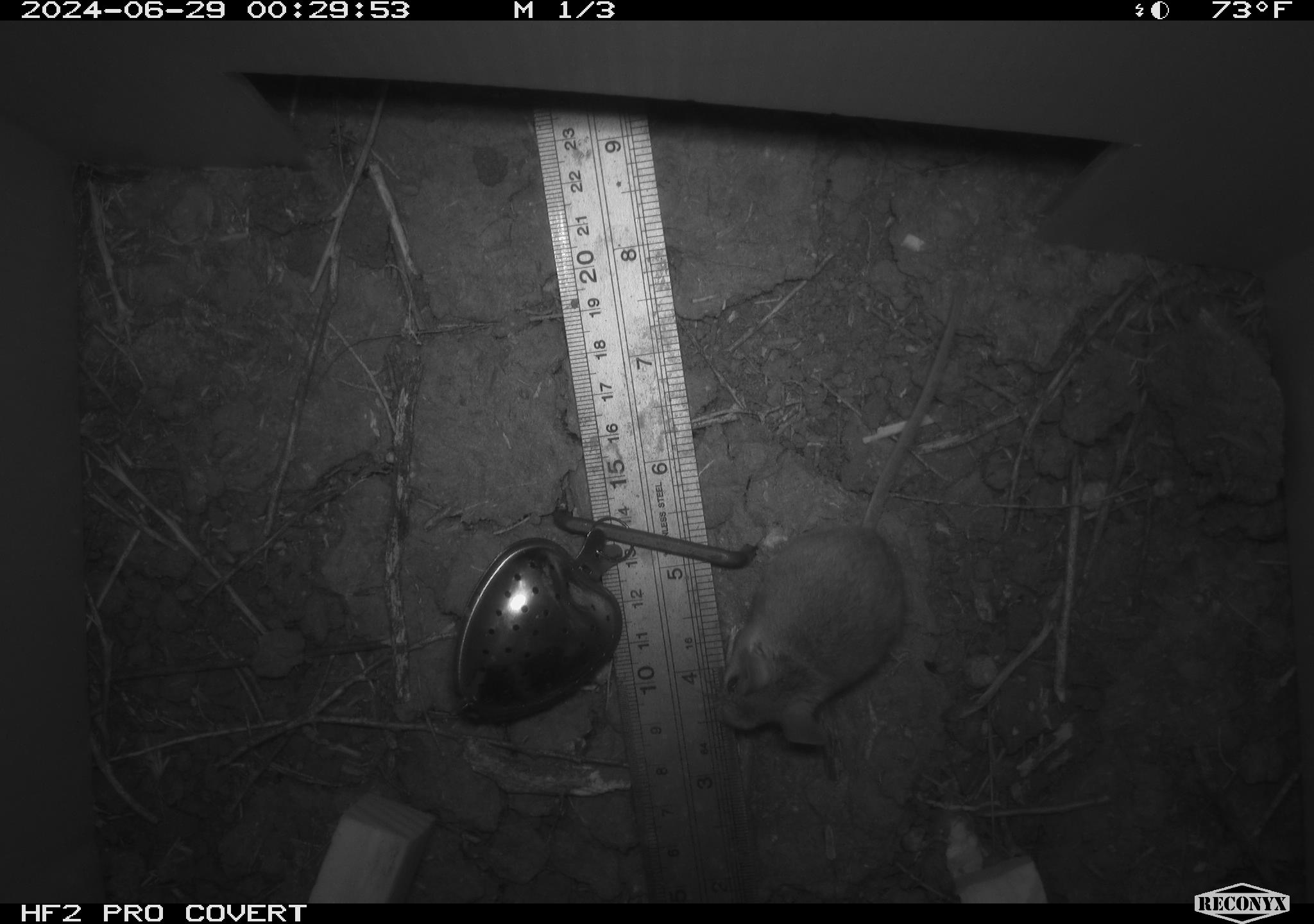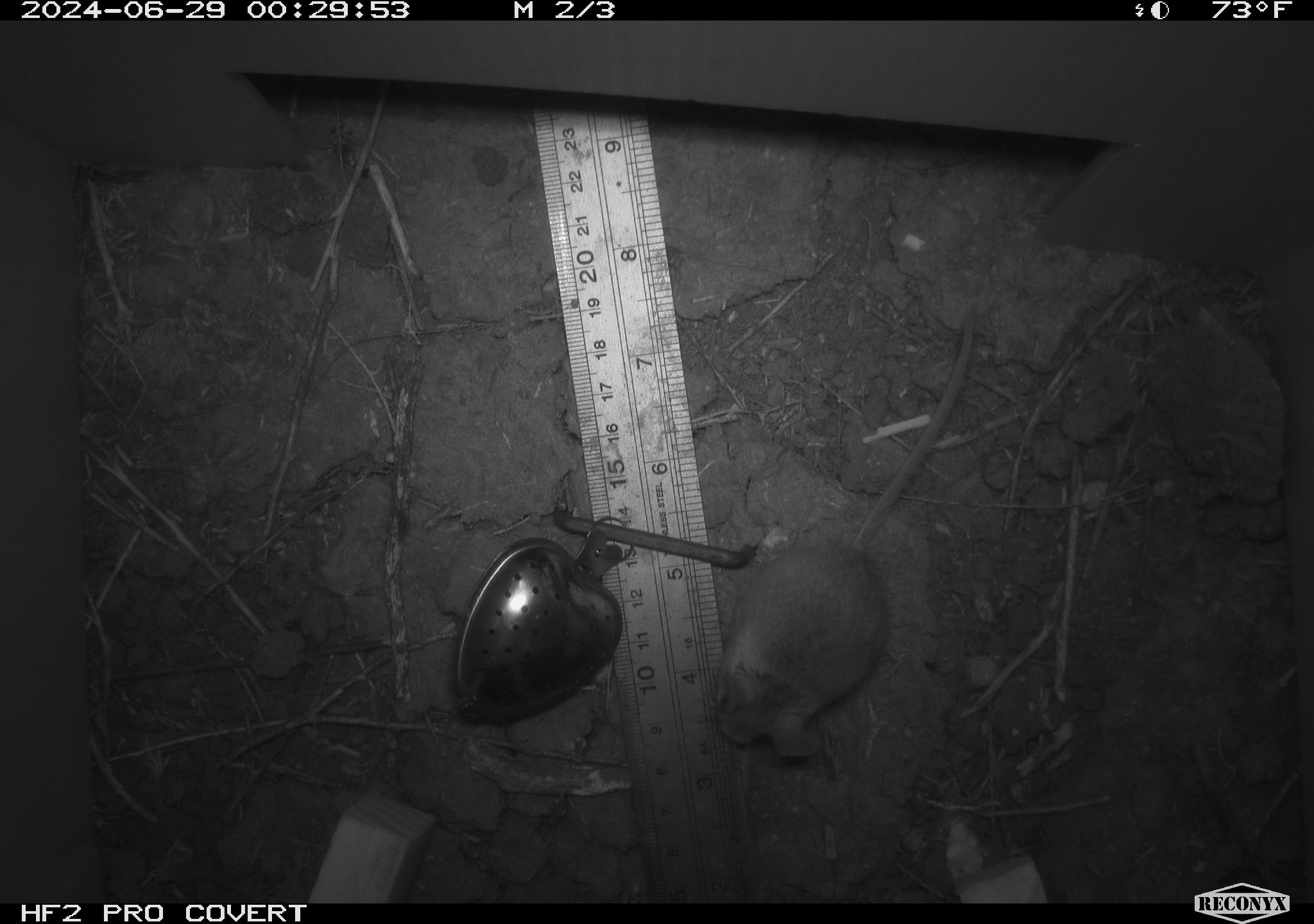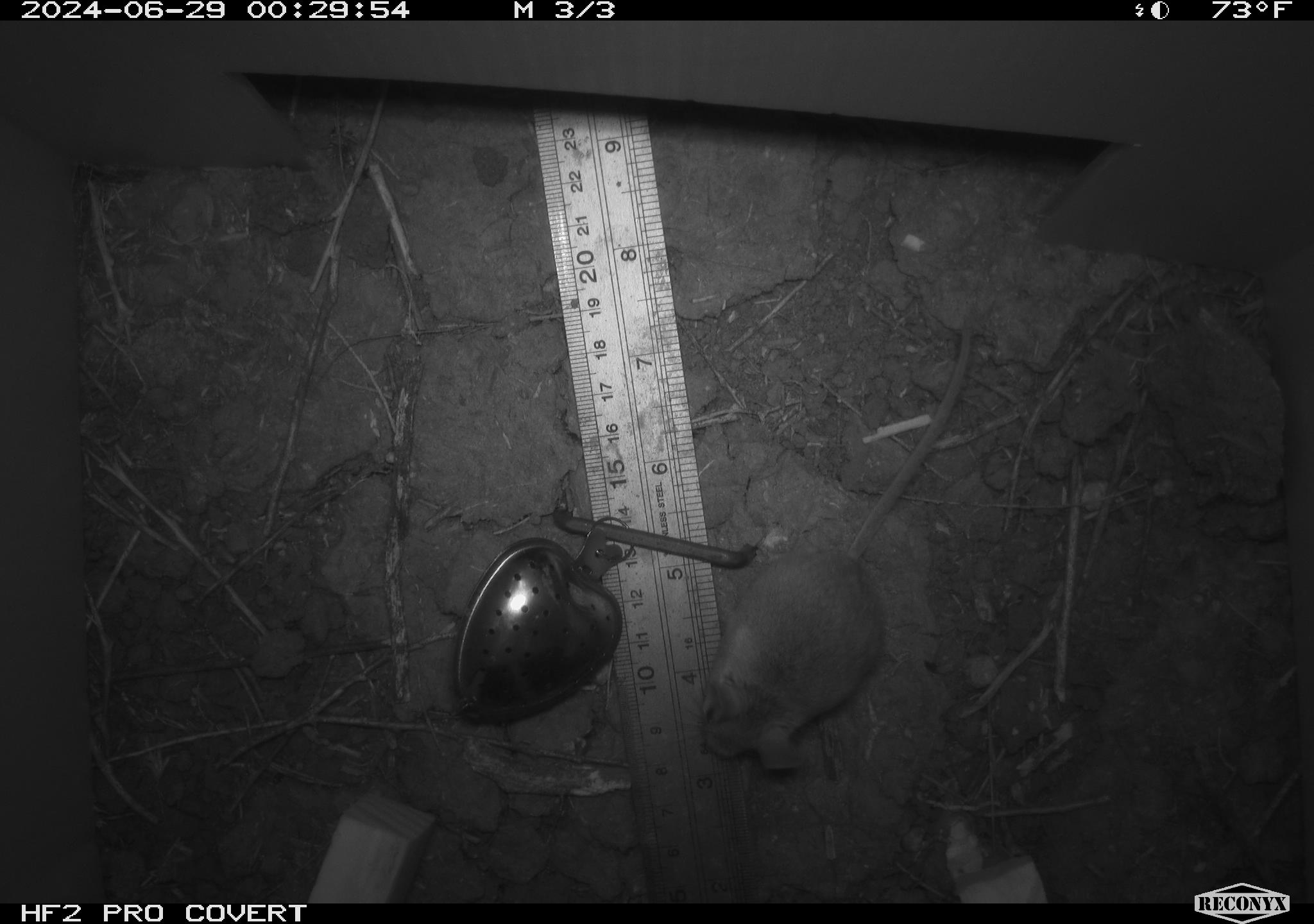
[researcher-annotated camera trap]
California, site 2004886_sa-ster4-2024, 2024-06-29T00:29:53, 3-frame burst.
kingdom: Animalia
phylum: Chordata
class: Mammalia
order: Rodentia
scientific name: Rodentia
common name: mouse species